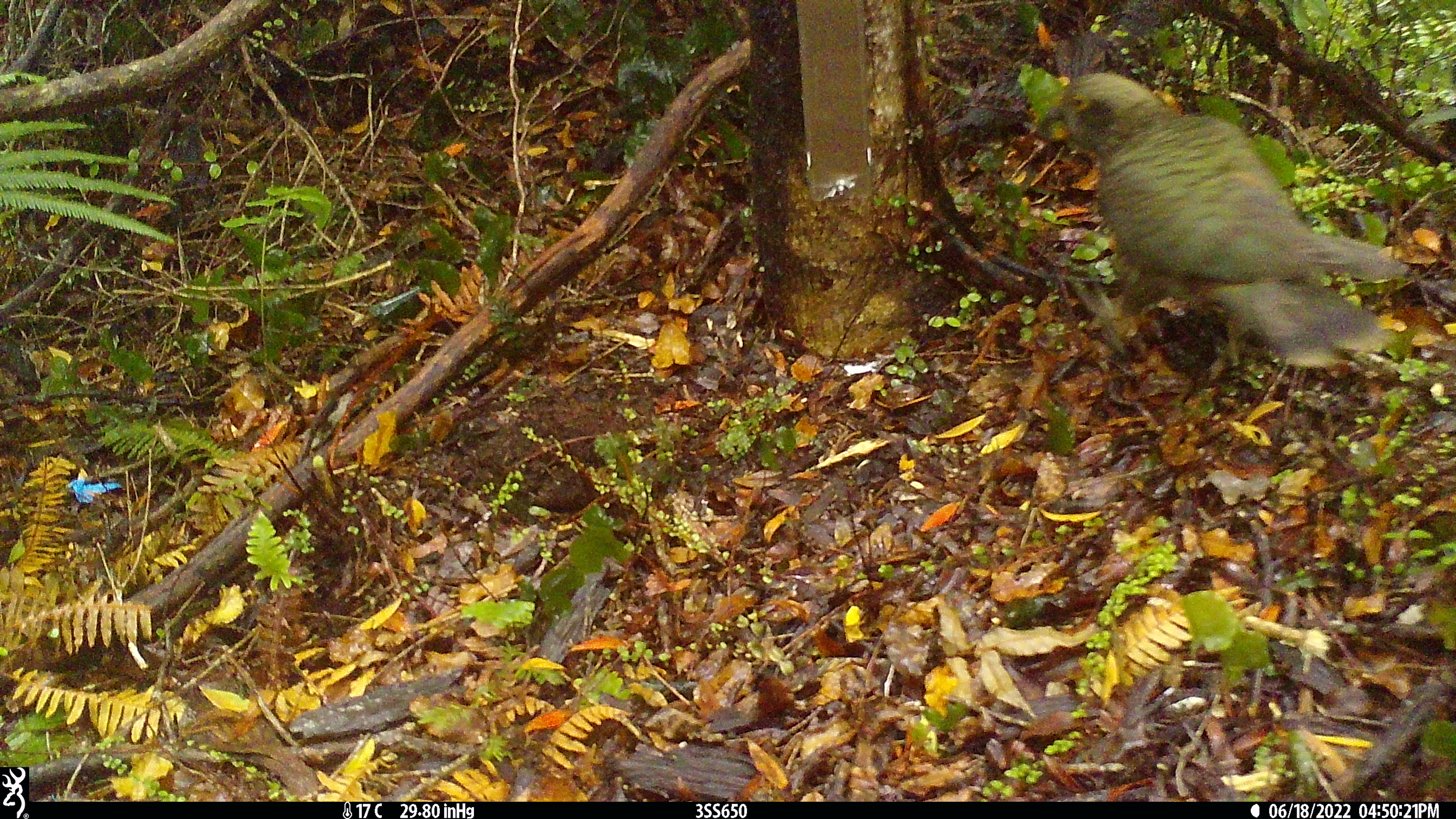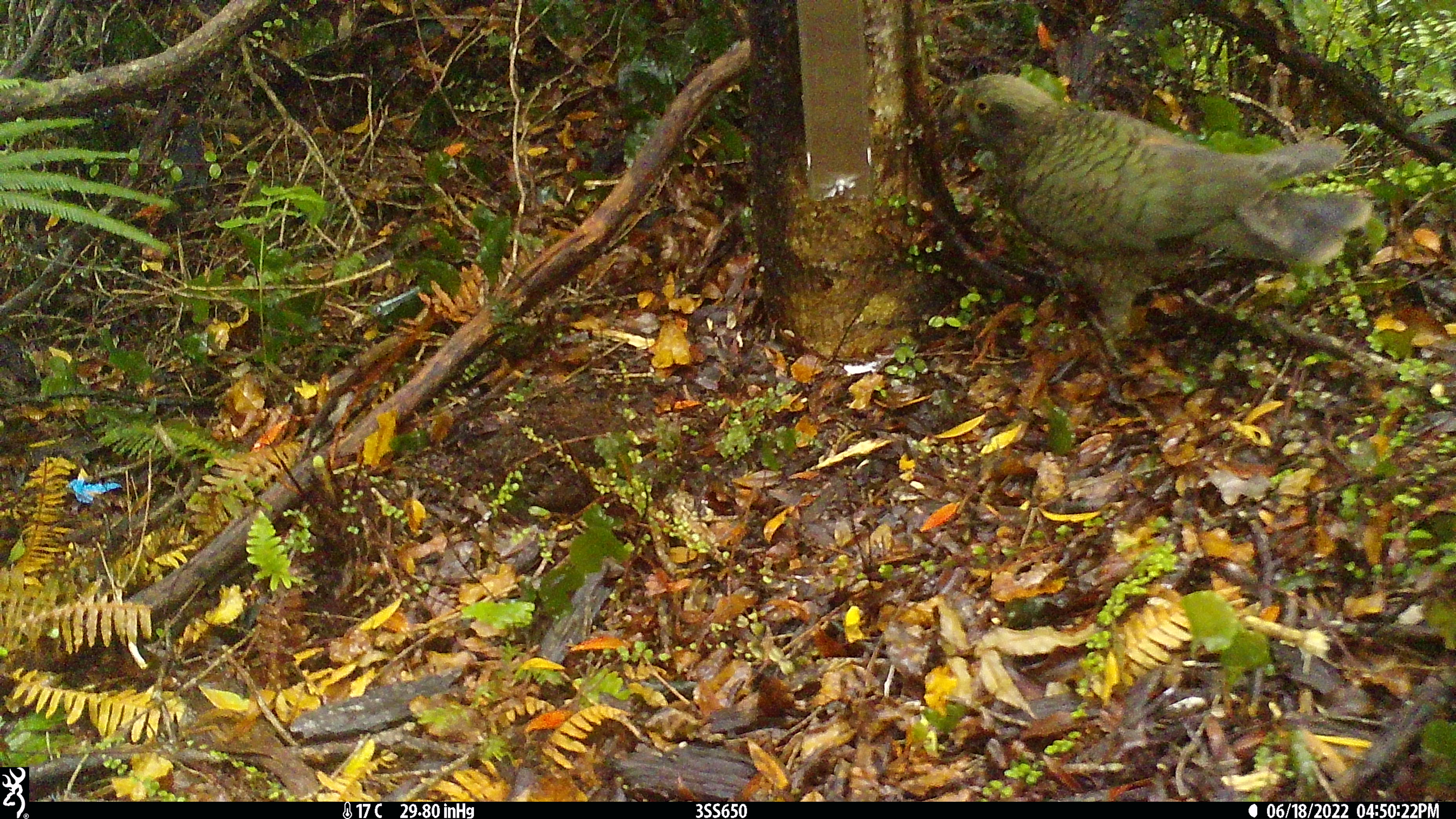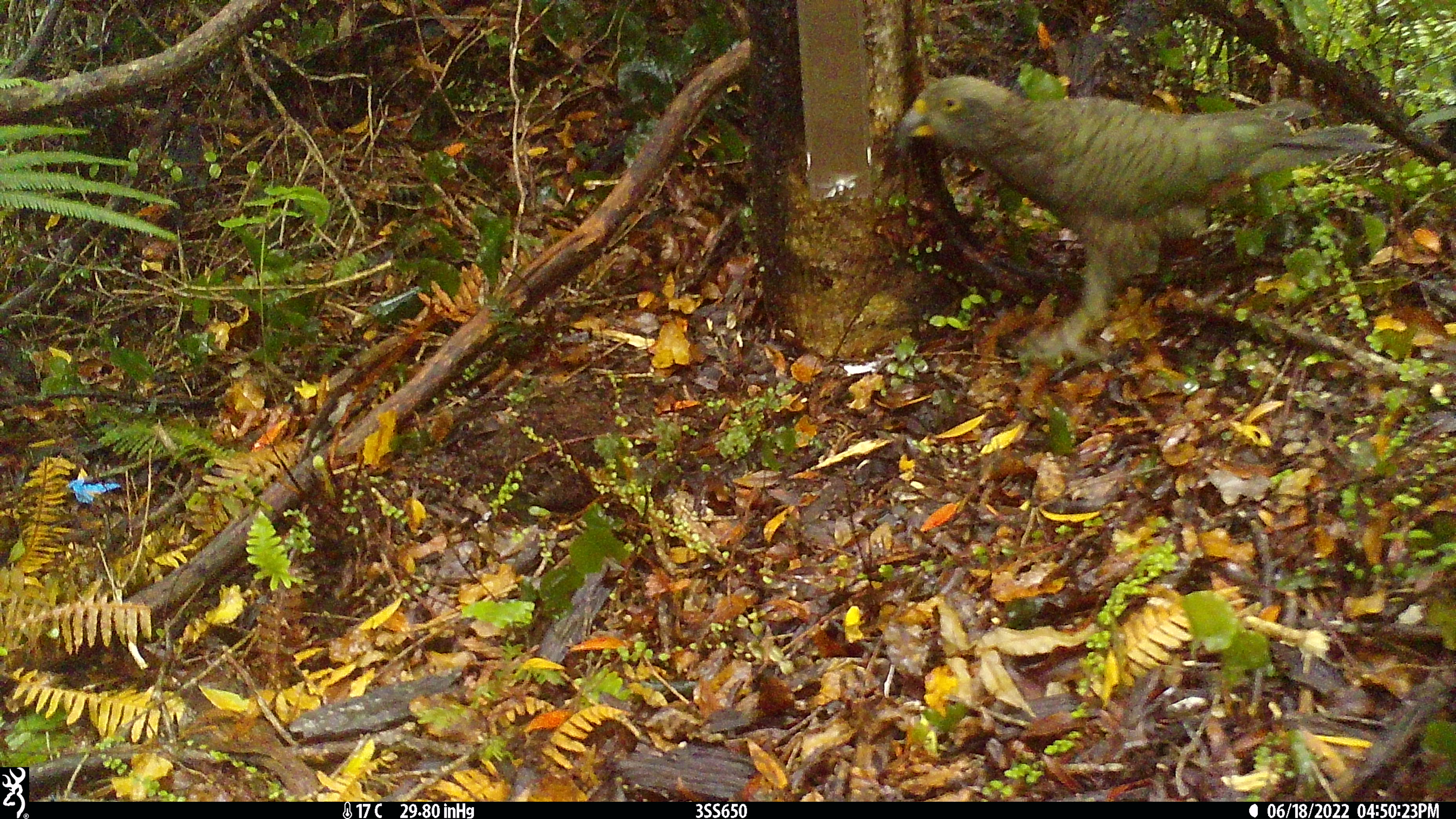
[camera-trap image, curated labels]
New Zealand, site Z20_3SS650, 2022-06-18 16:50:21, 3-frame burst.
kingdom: Animalia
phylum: Chordata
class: Aves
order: Psittaciformes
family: Strigopidae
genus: Nestor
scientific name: Nestor notabilis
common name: kea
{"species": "kea (Nestor notabilis)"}